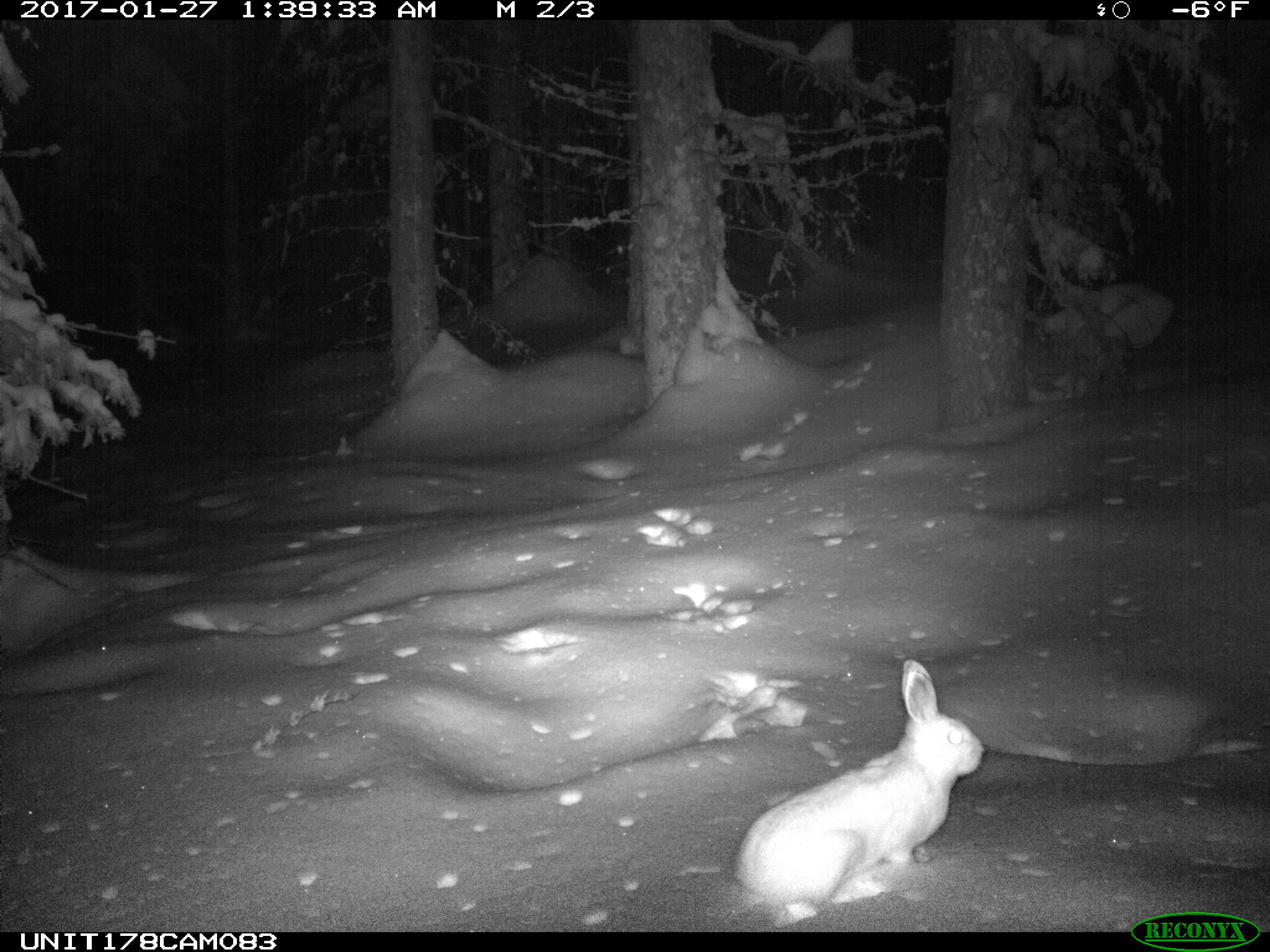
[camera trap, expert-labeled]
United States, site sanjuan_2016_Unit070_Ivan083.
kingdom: Animalia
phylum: Chordata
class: Mammalia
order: Lagomorpha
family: Leporidae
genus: Lepus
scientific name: Lepus americanus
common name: snowshoe hare